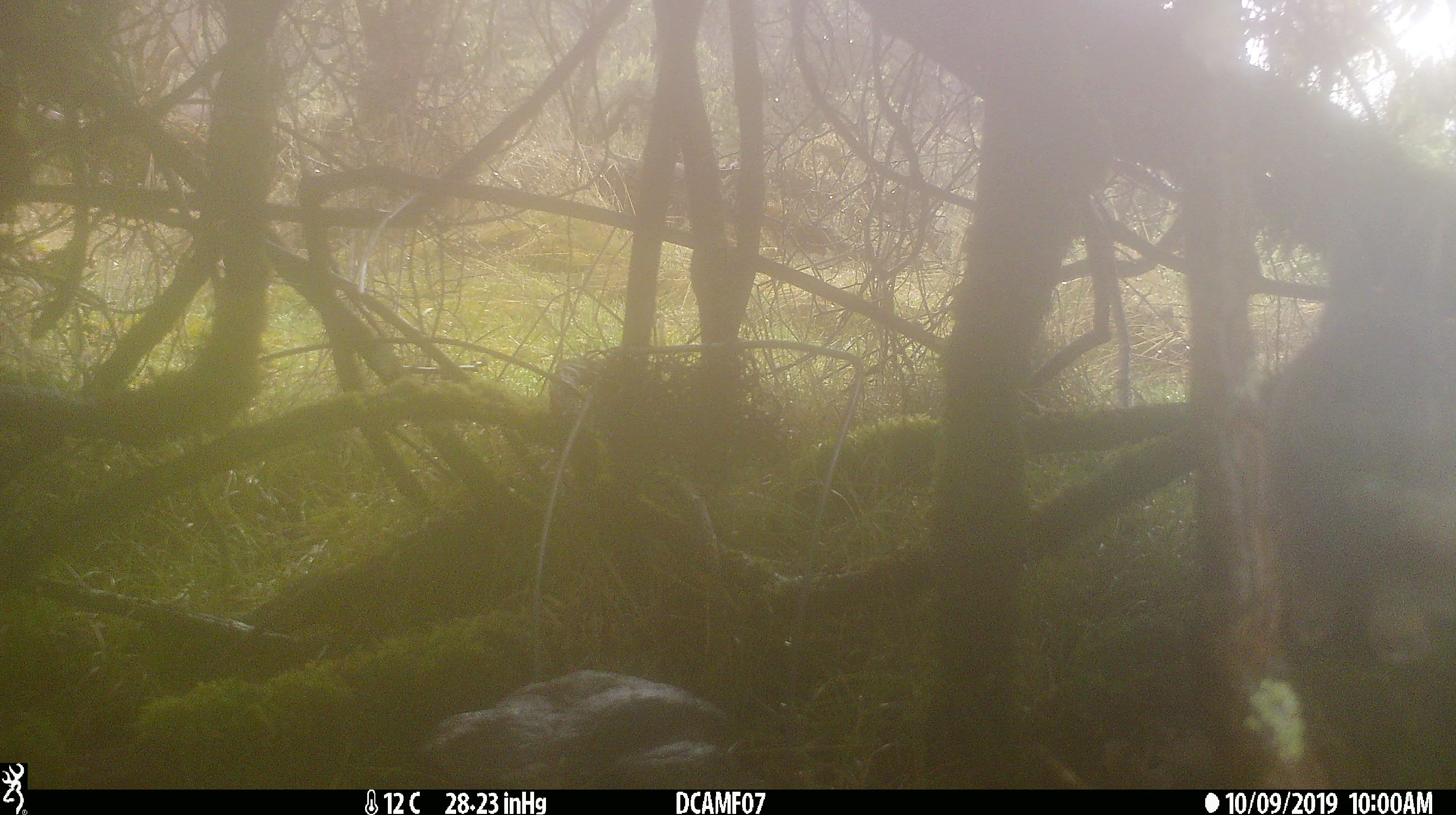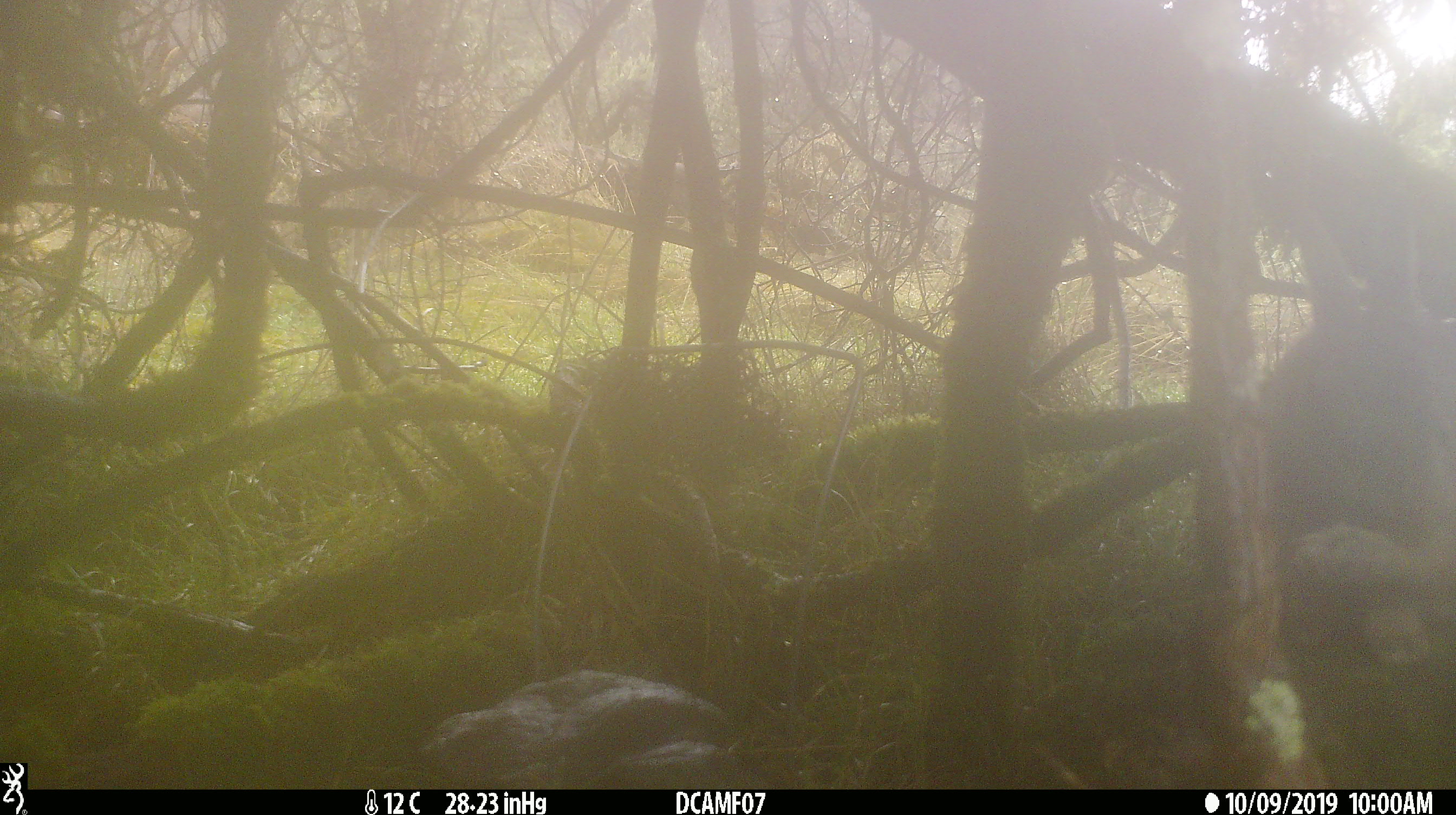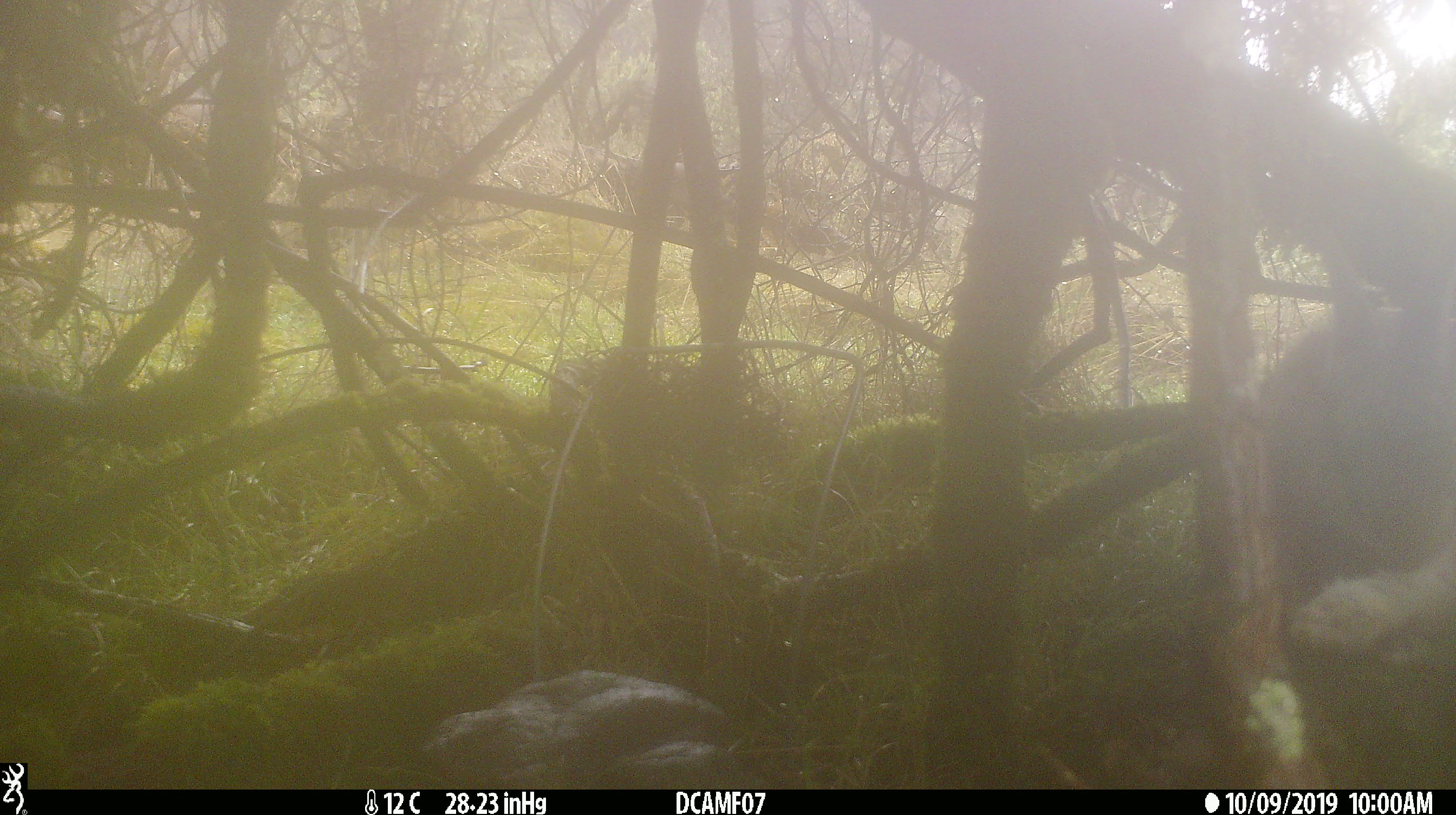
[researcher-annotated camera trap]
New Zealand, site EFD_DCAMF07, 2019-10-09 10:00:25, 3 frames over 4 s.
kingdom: Animalia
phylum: Chordata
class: Mammalia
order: Lagomorpha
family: Leporidae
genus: Oryctolagus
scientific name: Oryctolagus cuniculus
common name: european rabbit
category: rabbit